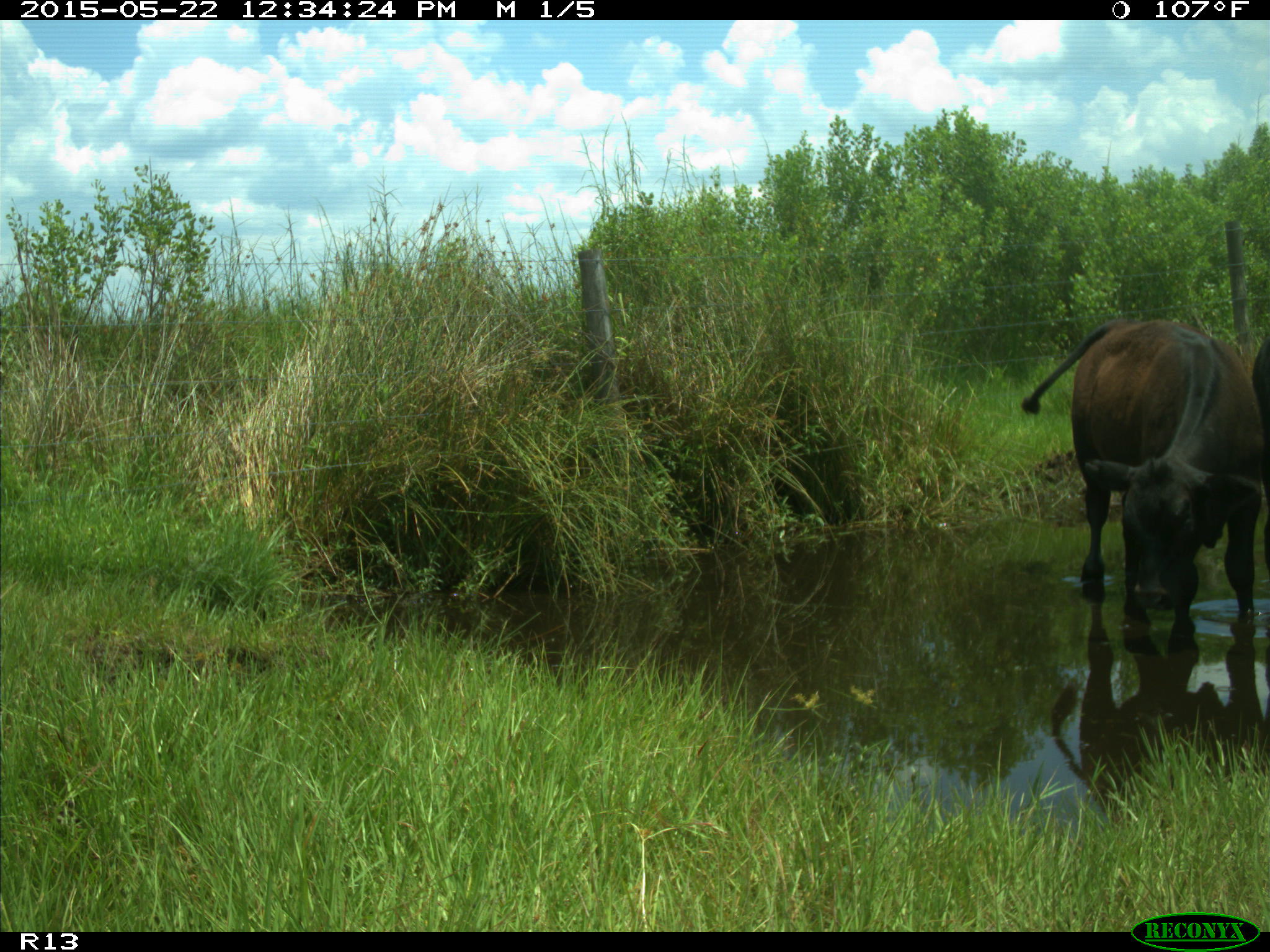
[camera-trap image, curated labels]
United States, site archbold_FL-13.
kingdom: Animalia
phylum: Chordata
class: Mammalia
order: Artiodactyla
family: Bovidae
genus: Bos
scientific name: Bos taurus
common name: domestic cow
Bos taurus (domestic cow).